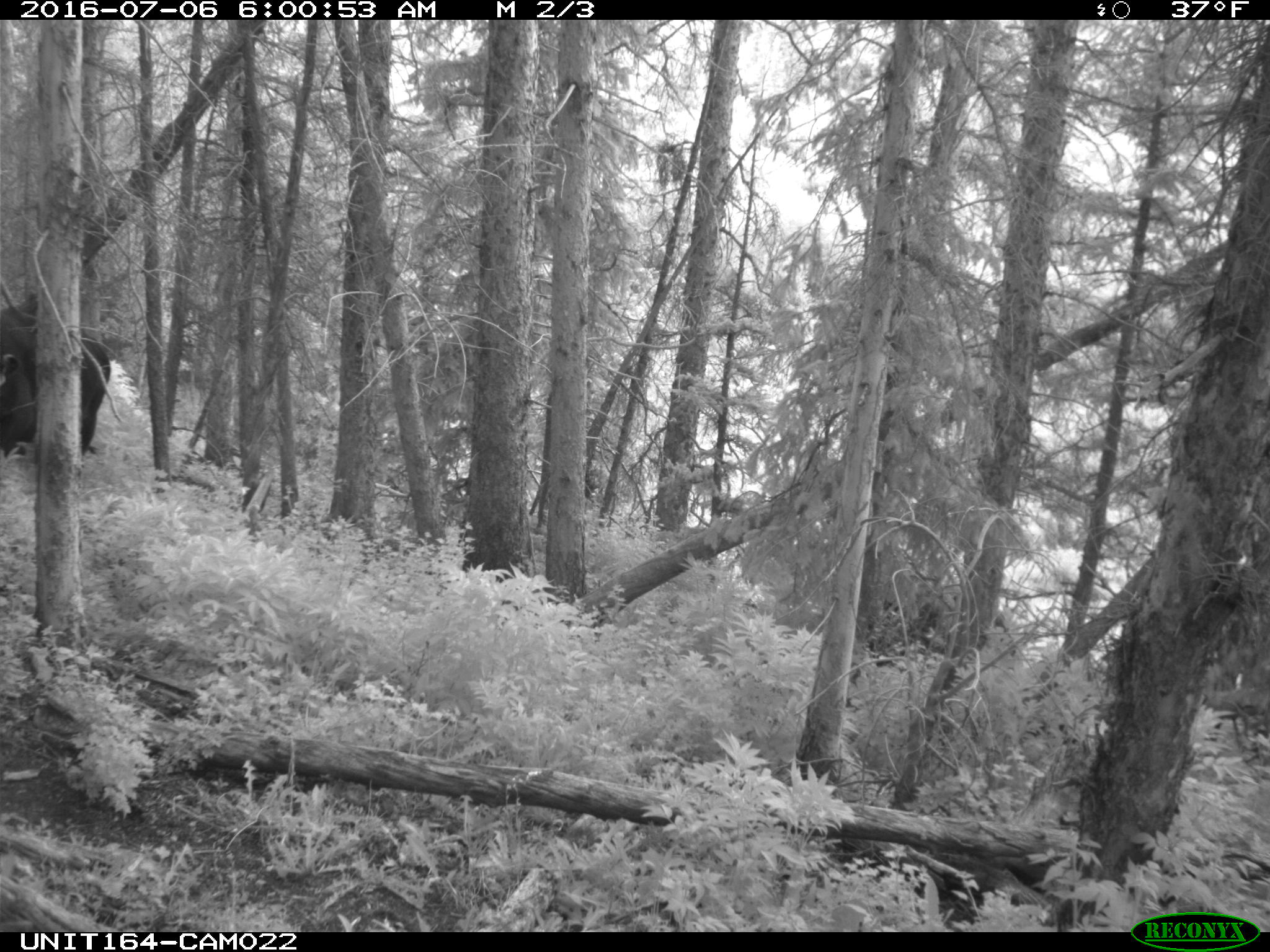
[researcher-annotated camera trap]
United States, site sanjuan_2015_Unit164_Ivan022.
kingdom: Animalia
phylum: Chordata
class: Mammalia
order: Artiodactyla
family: Bovidae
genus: Bos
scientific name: Bos taurus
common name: domestic cow